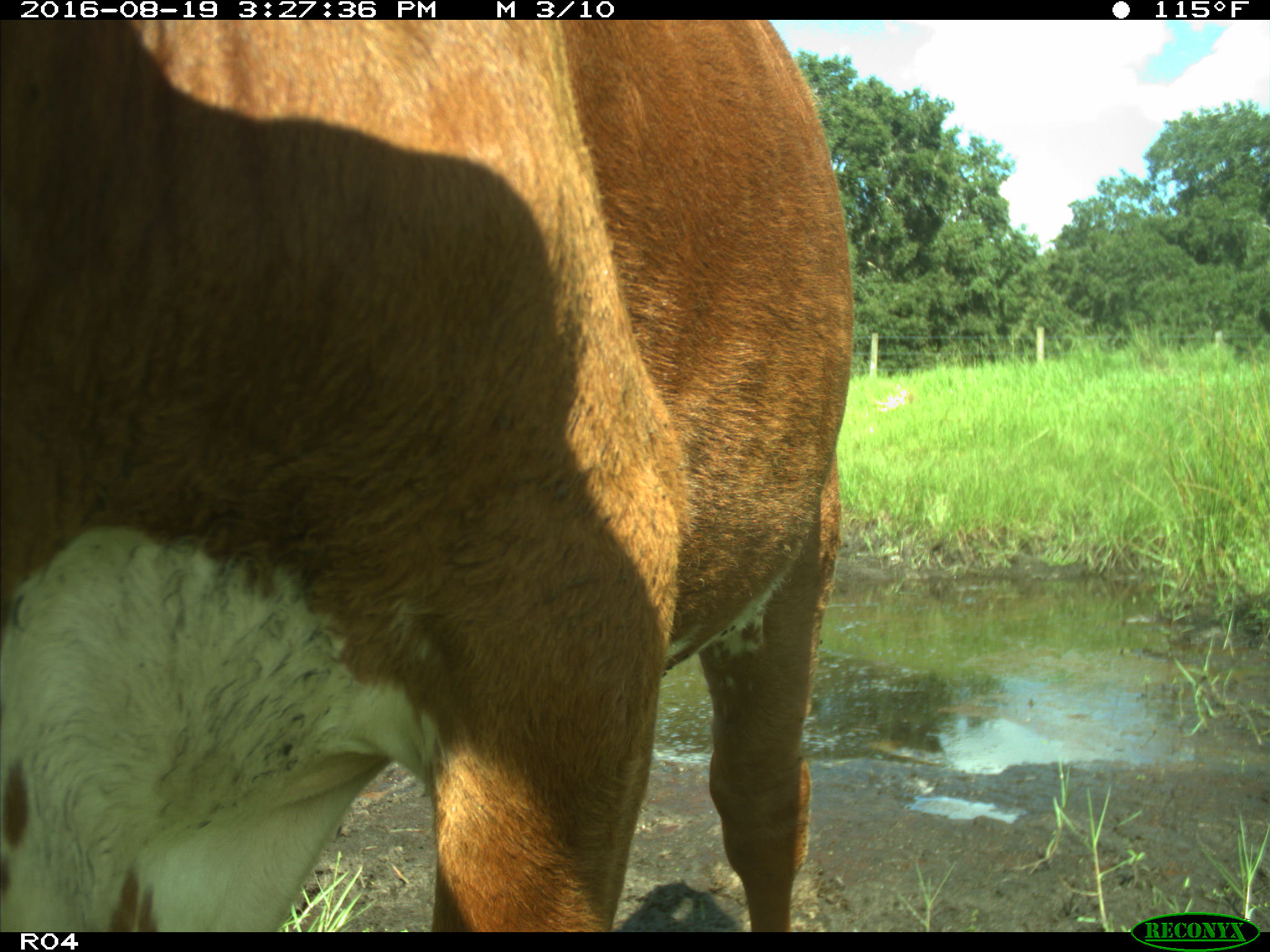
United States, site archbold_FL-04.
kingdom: Animalia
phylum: Chordata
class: Mammalia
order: Artiodactyla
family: Bovidae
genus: Bos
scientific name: Bos taurus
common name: domestic cow